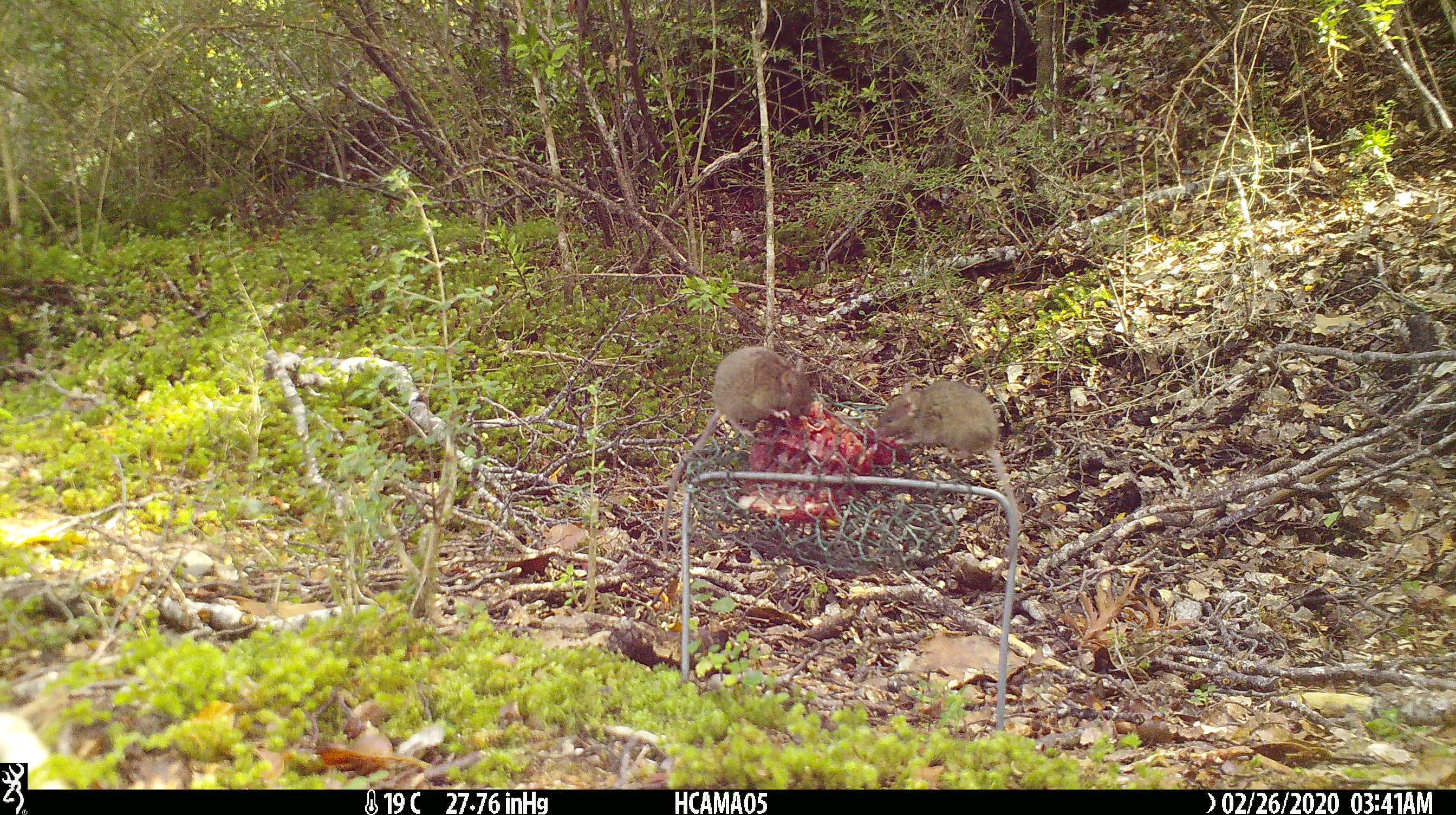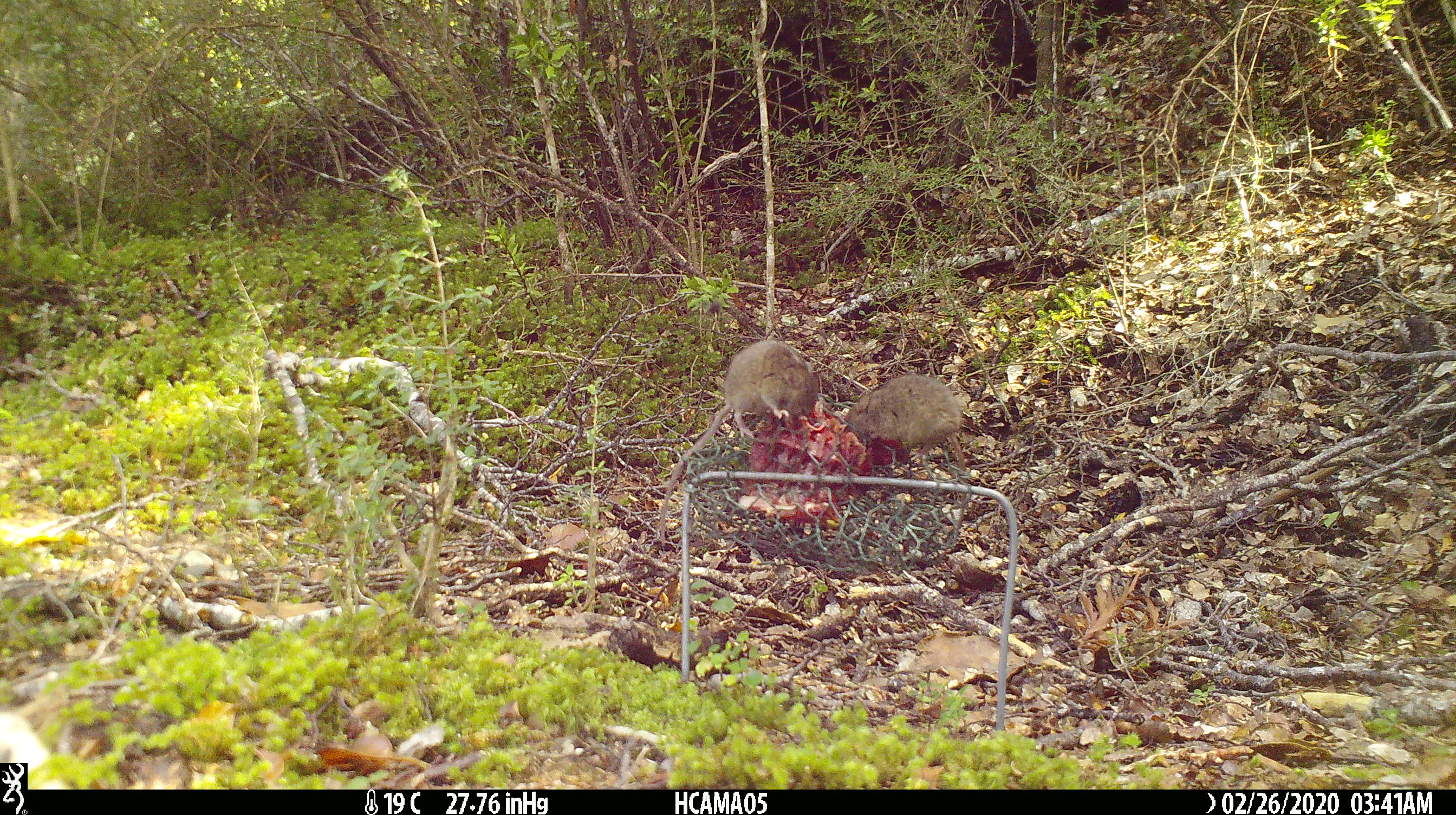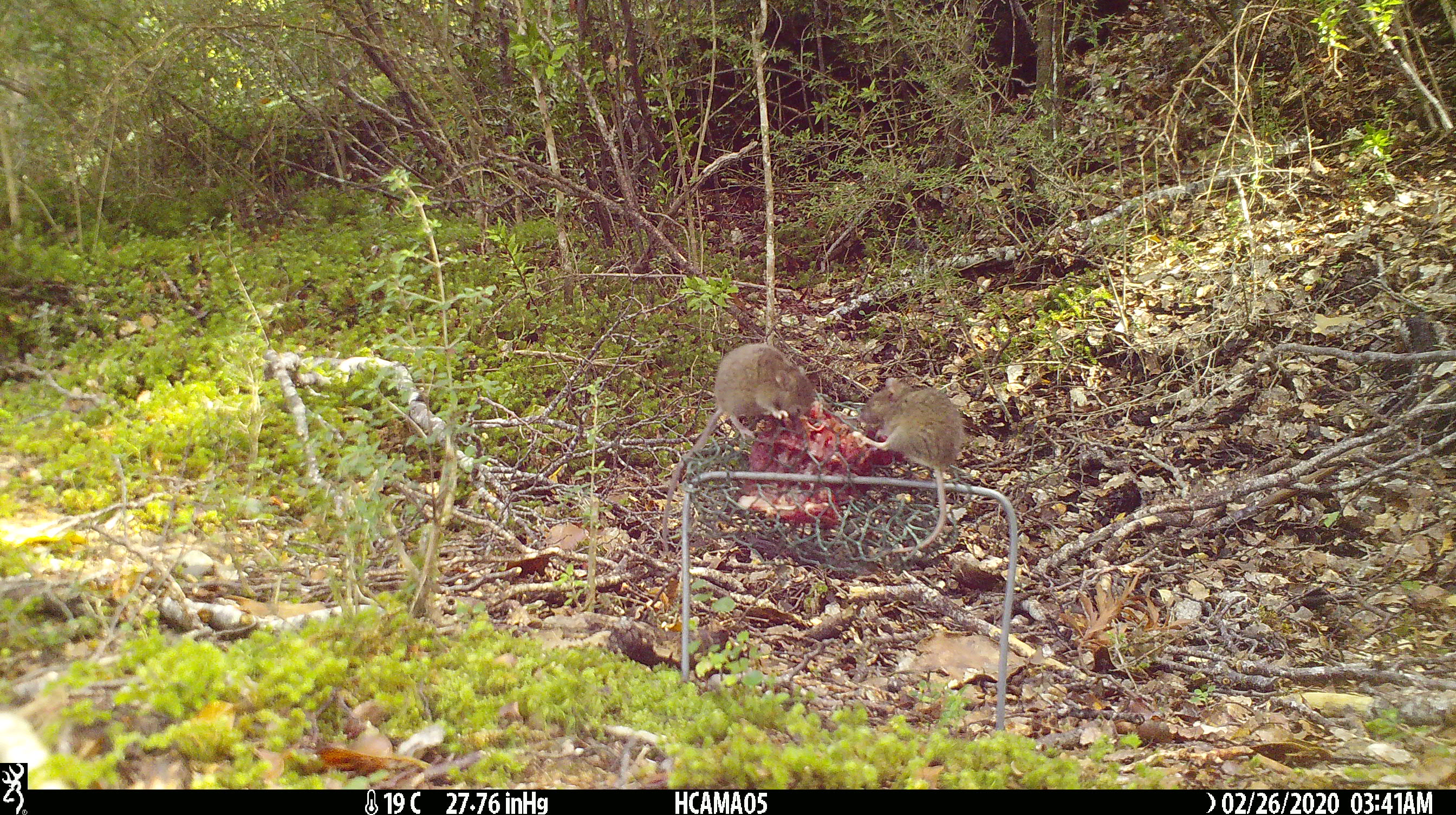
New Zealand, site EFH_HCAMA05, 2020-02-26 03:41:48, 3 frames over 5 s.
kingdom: Animalia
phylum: Chordata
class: Mammalia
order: Rodentia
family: Muridae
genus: Mus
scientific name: Mus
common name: mouse